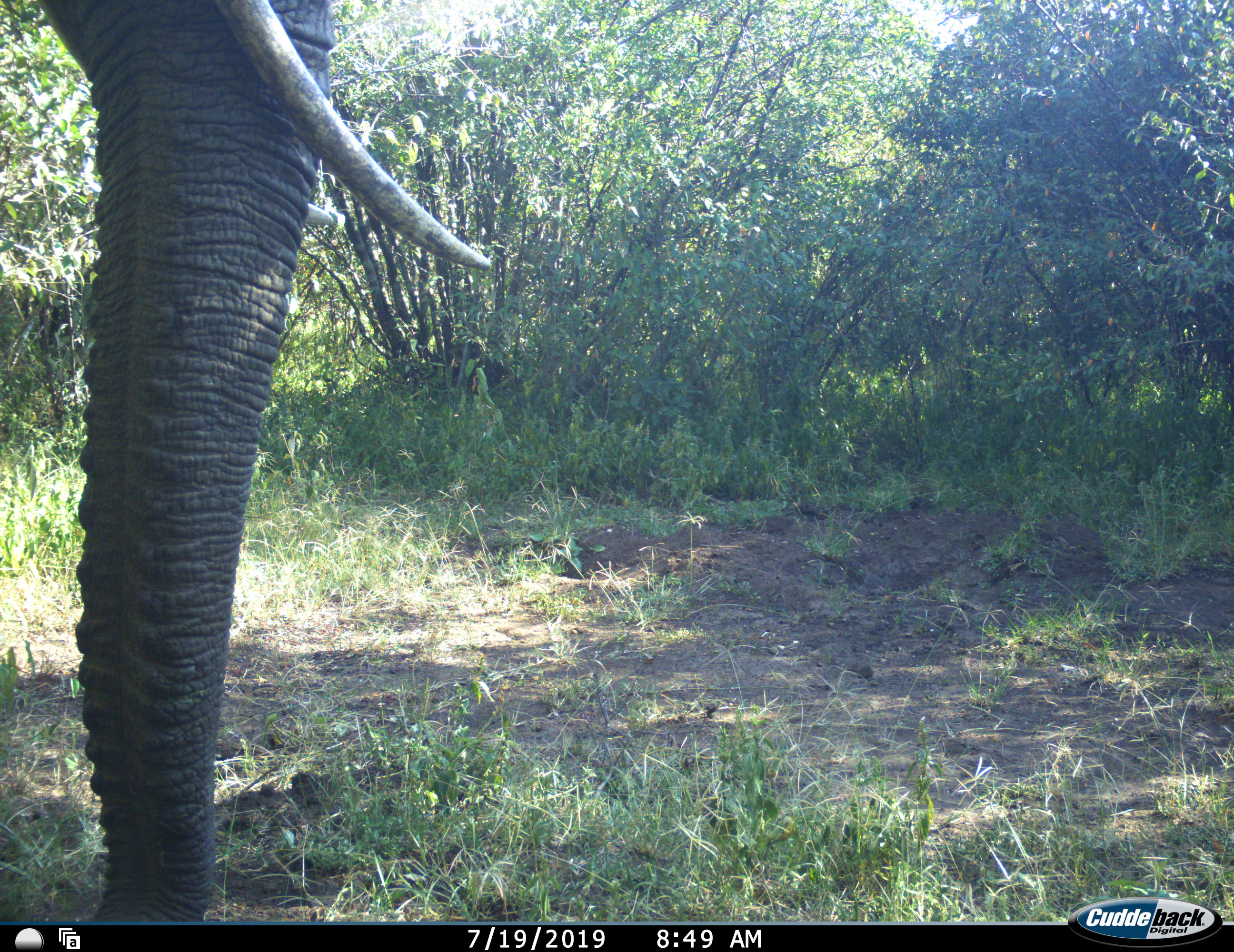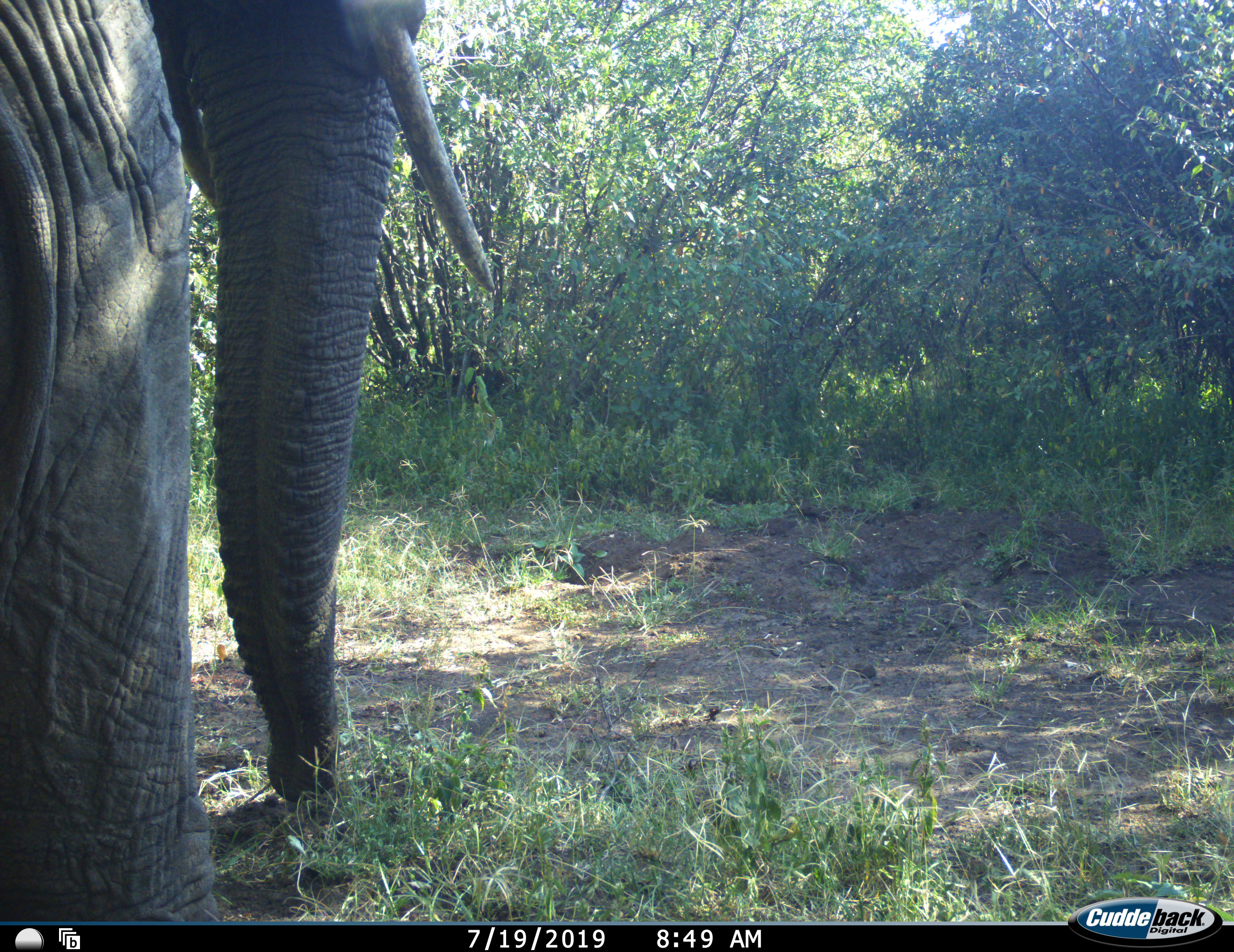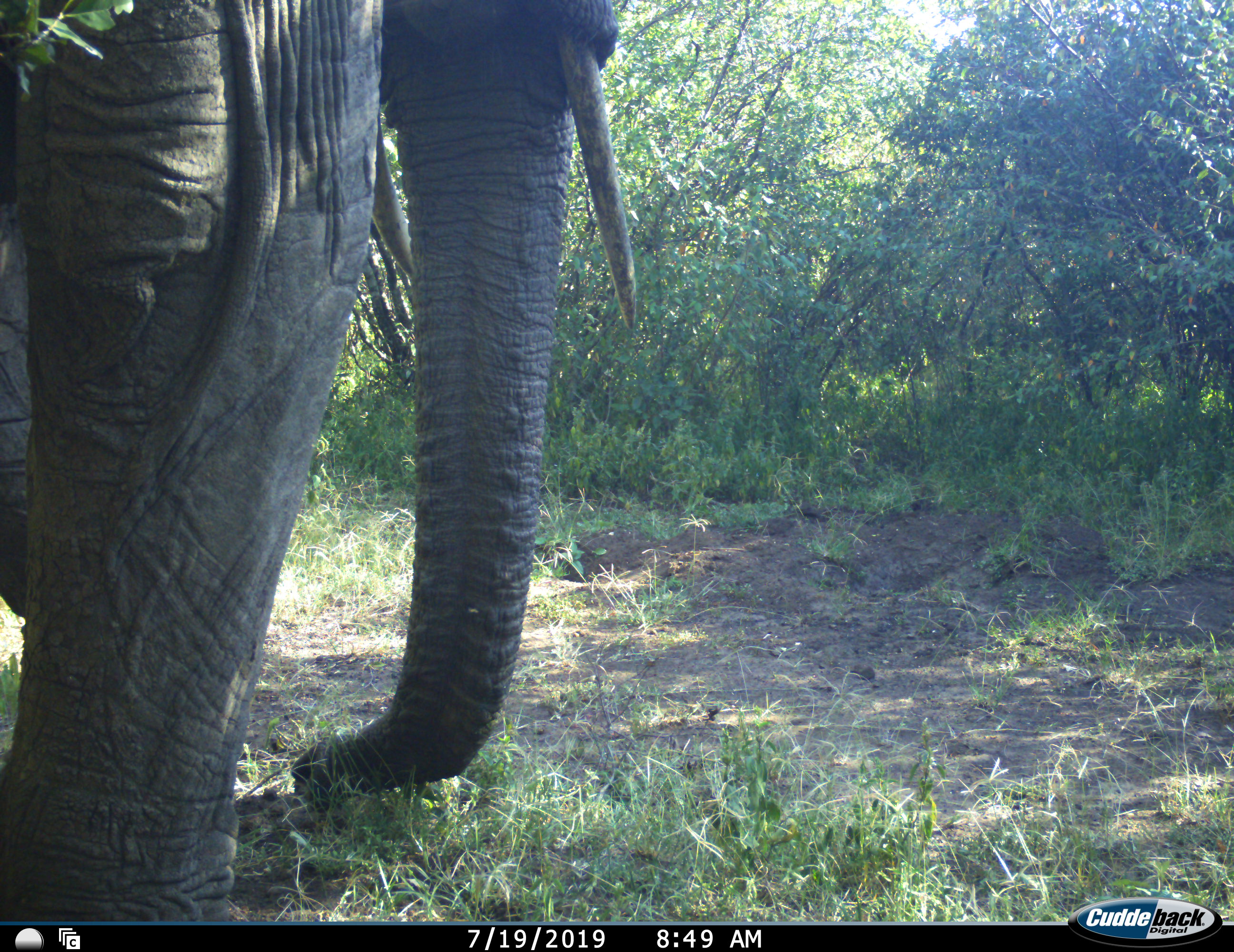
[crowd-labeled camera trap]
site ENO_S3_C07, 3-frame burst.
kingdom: Animalia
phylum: Chordata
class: Mammalia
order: Proboscidea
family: Elephantidae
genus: Loxodonta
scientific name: Loxodonta africana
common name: african bush elephant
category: elephant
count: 1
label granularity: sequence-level